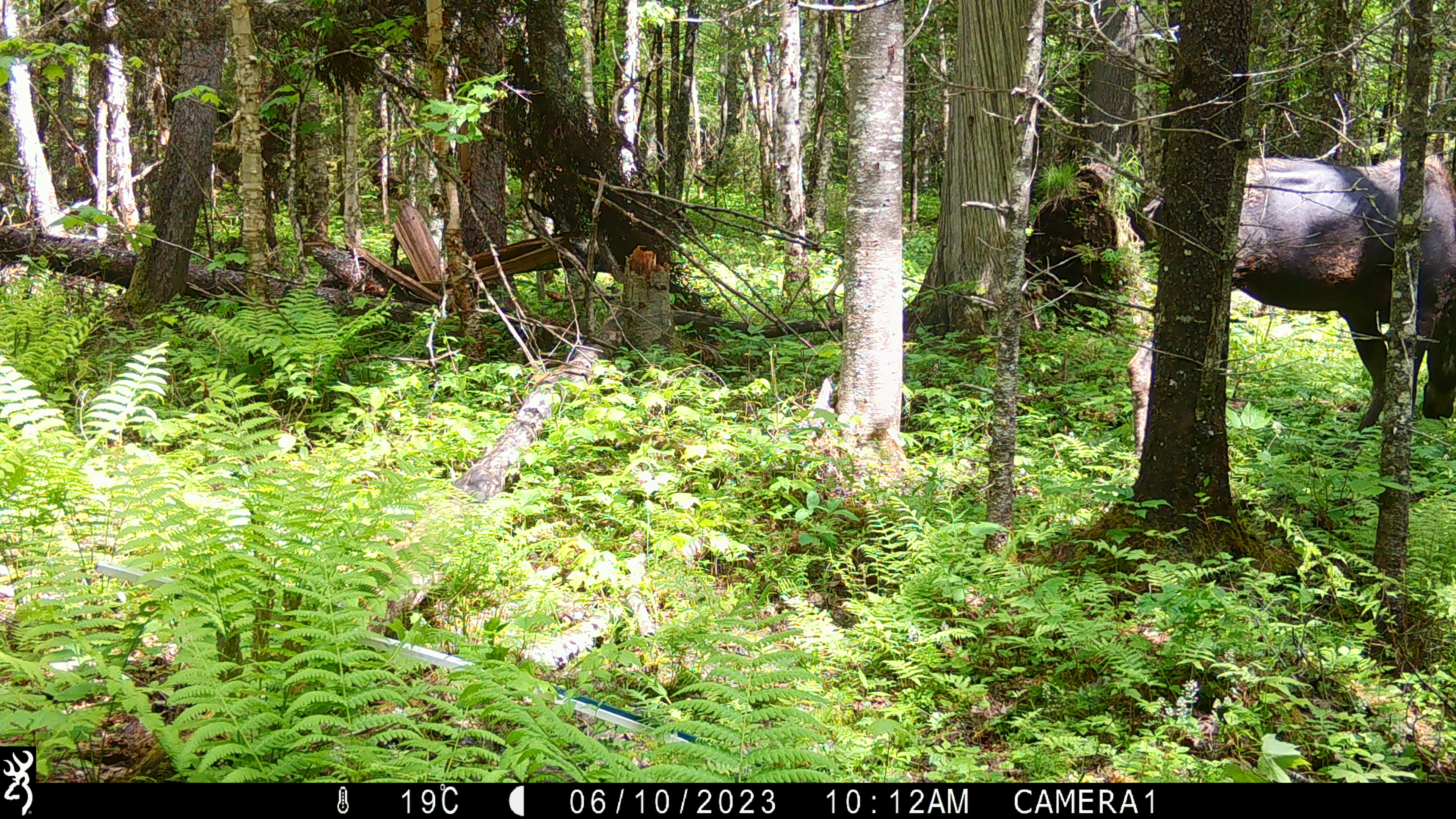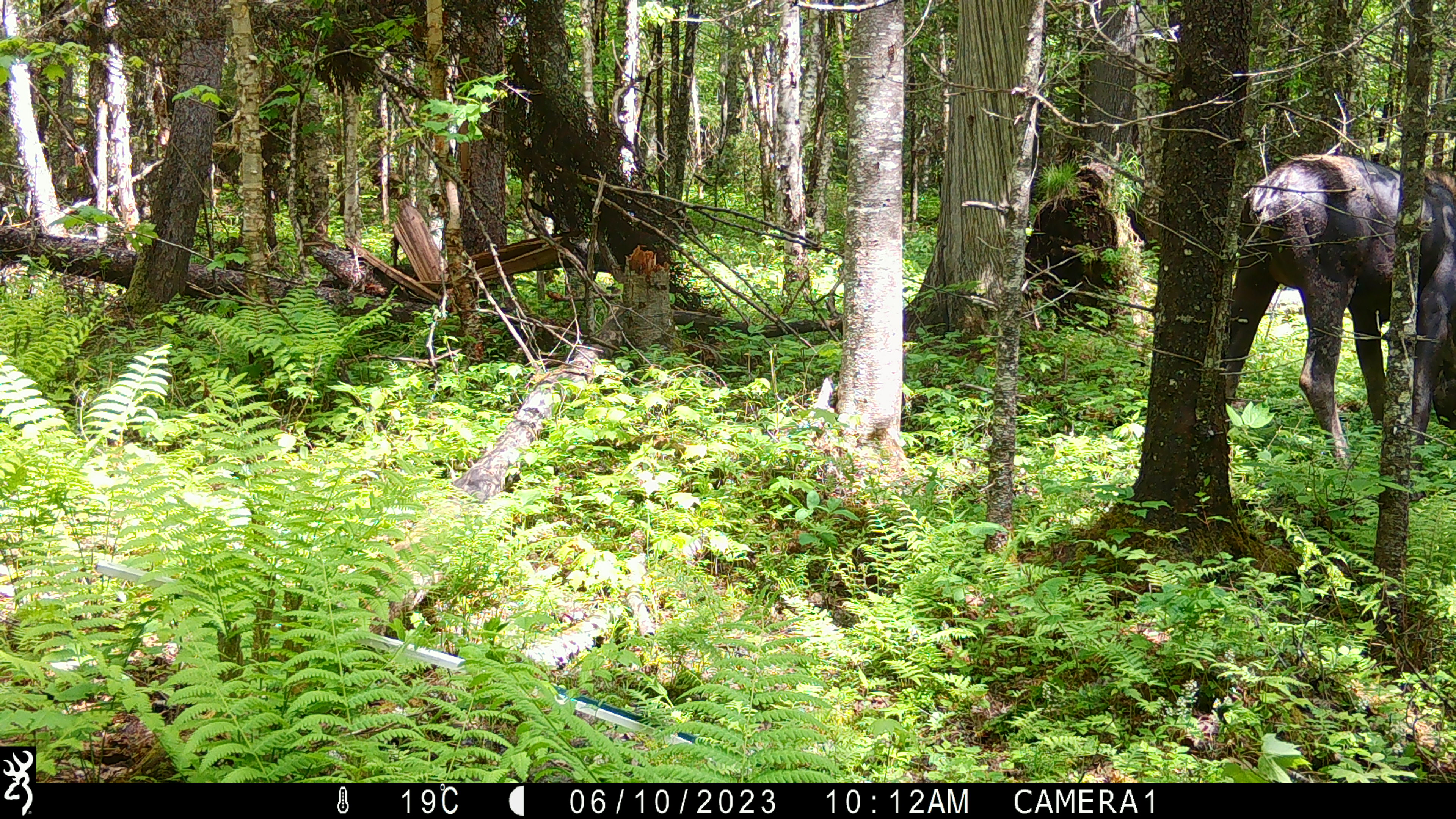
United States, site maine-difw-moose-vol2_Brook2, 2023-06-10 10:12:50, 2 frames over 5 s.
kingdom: Animalia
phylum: Chordata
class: Mammalia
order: Artiodactyla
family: Cervidae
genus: Alces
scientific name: Alces alces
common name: moose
Moose (Alces alces).